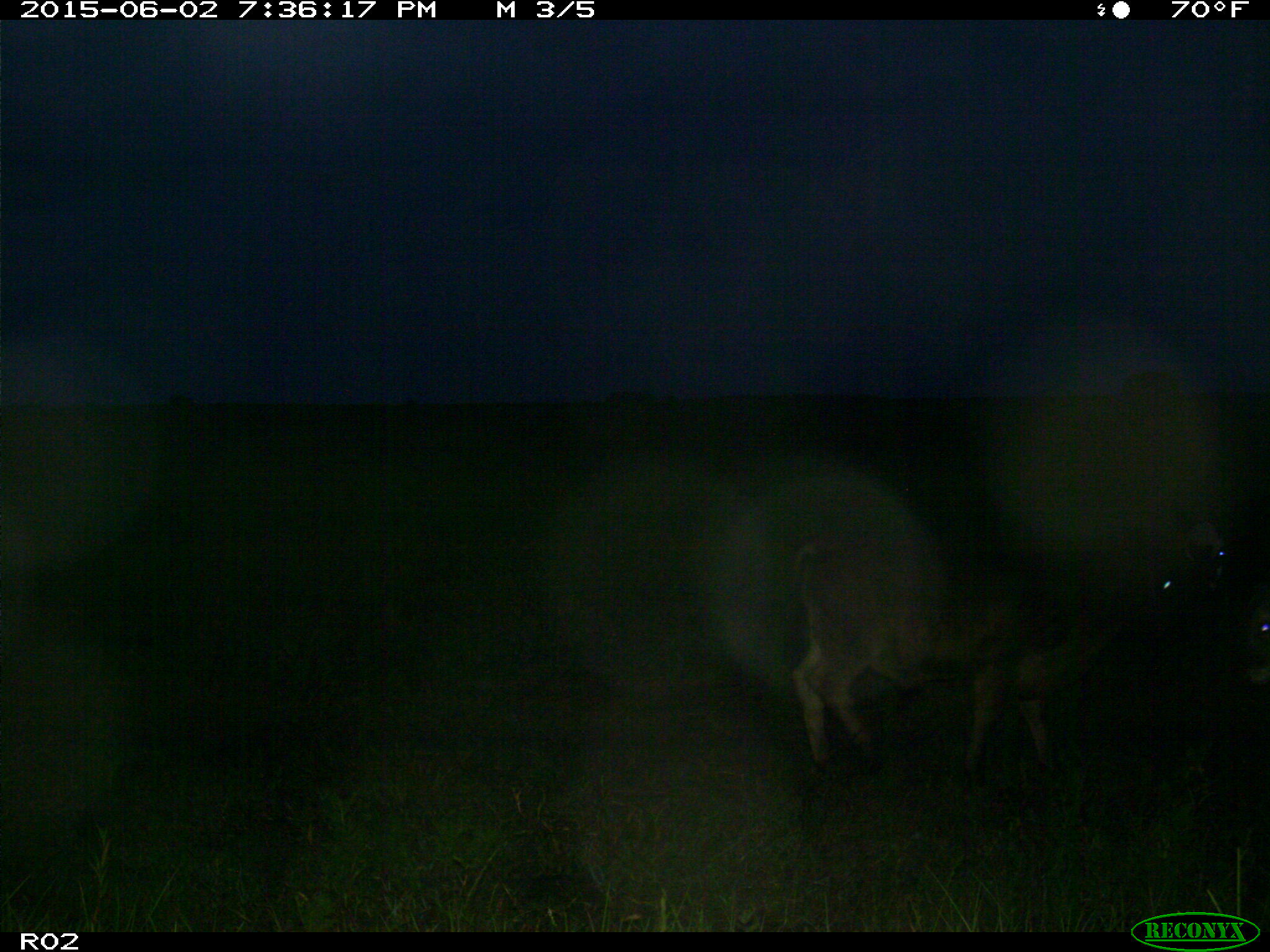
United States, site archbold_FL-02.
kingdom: Animalia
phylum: Chordata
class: Mammalia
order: Artiodactyla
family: Bovidae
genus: Bos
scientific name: Bos taurus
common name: domestic cow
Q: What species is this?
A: Bos taurus (domestic cow).